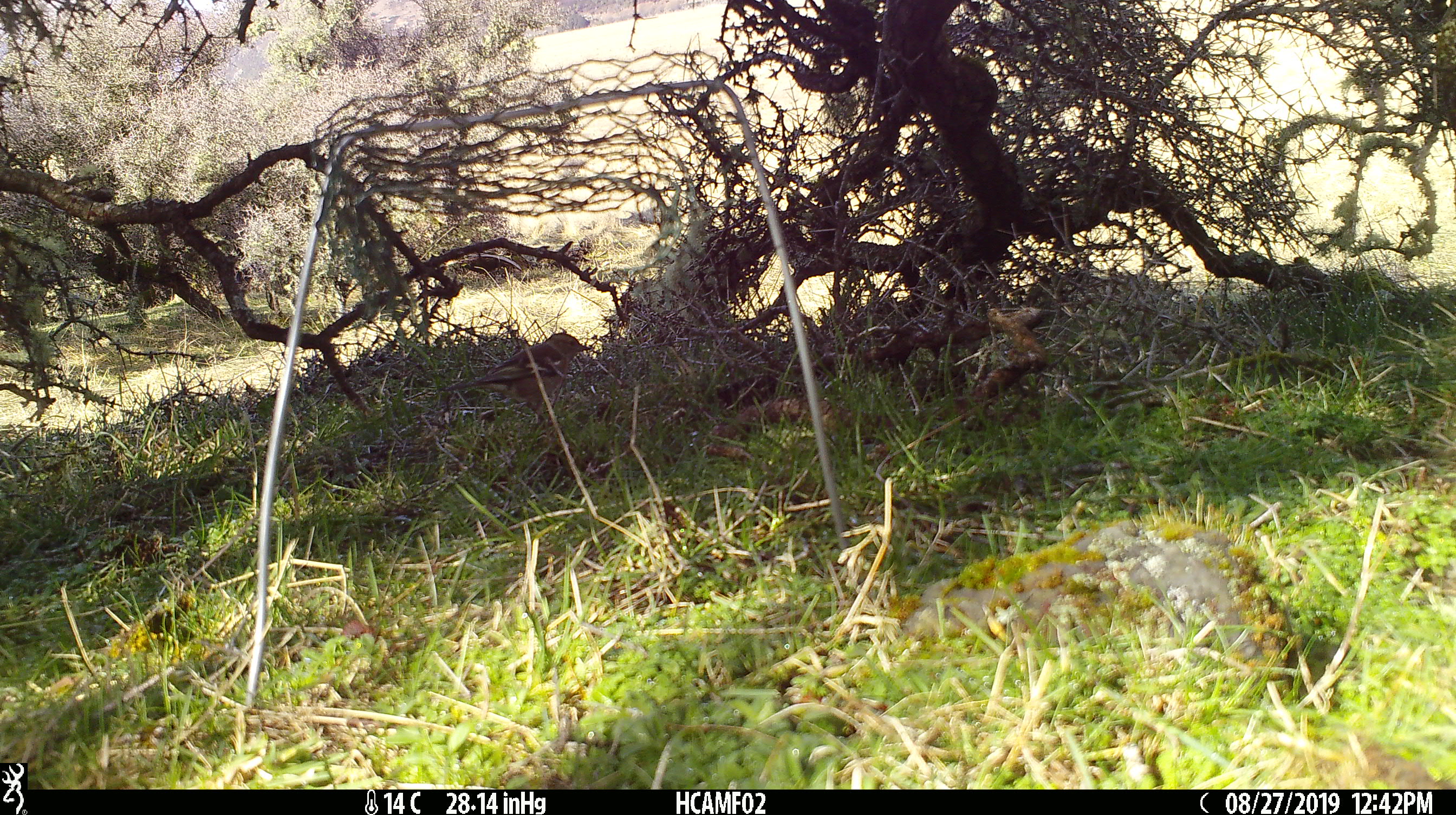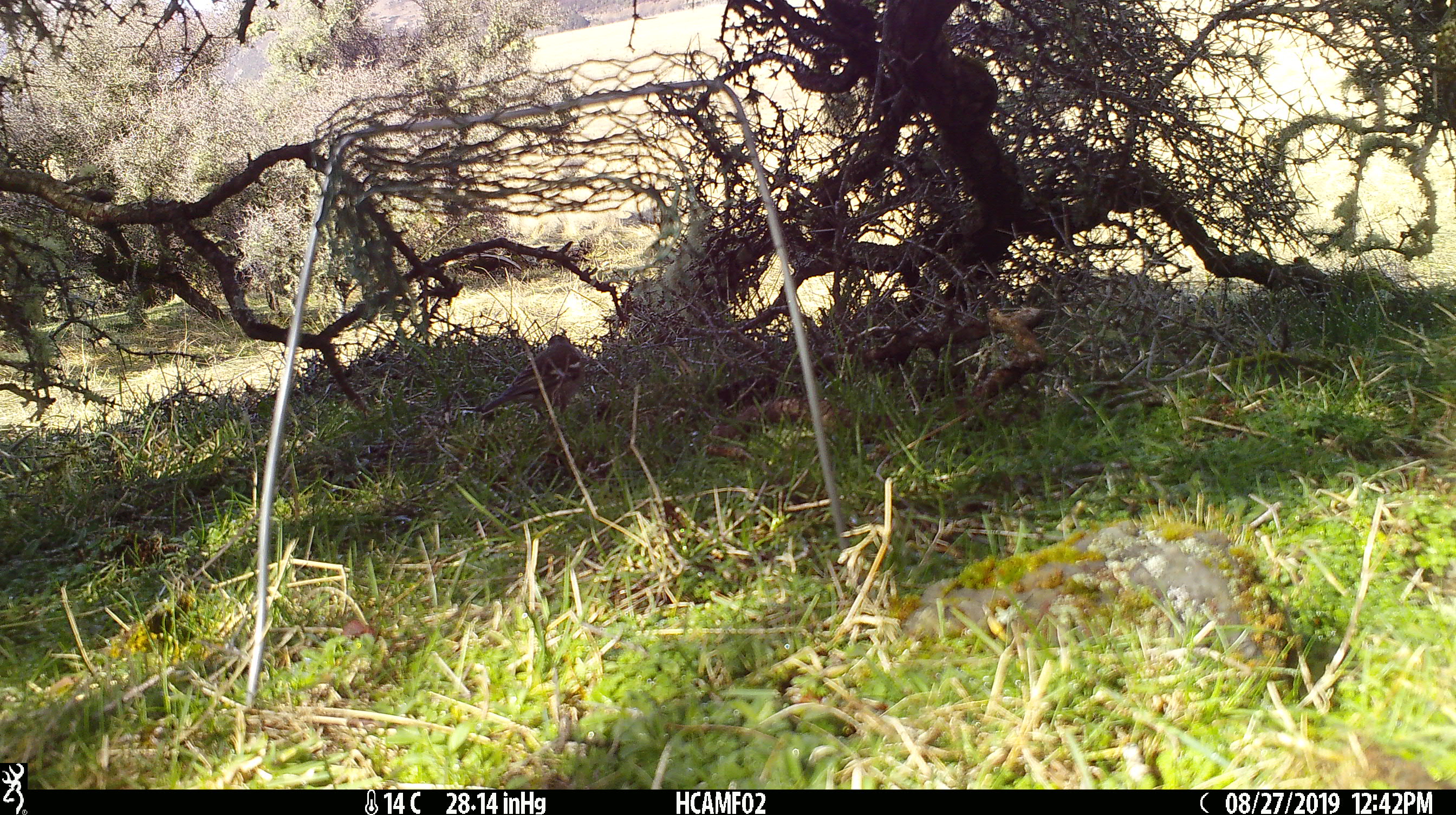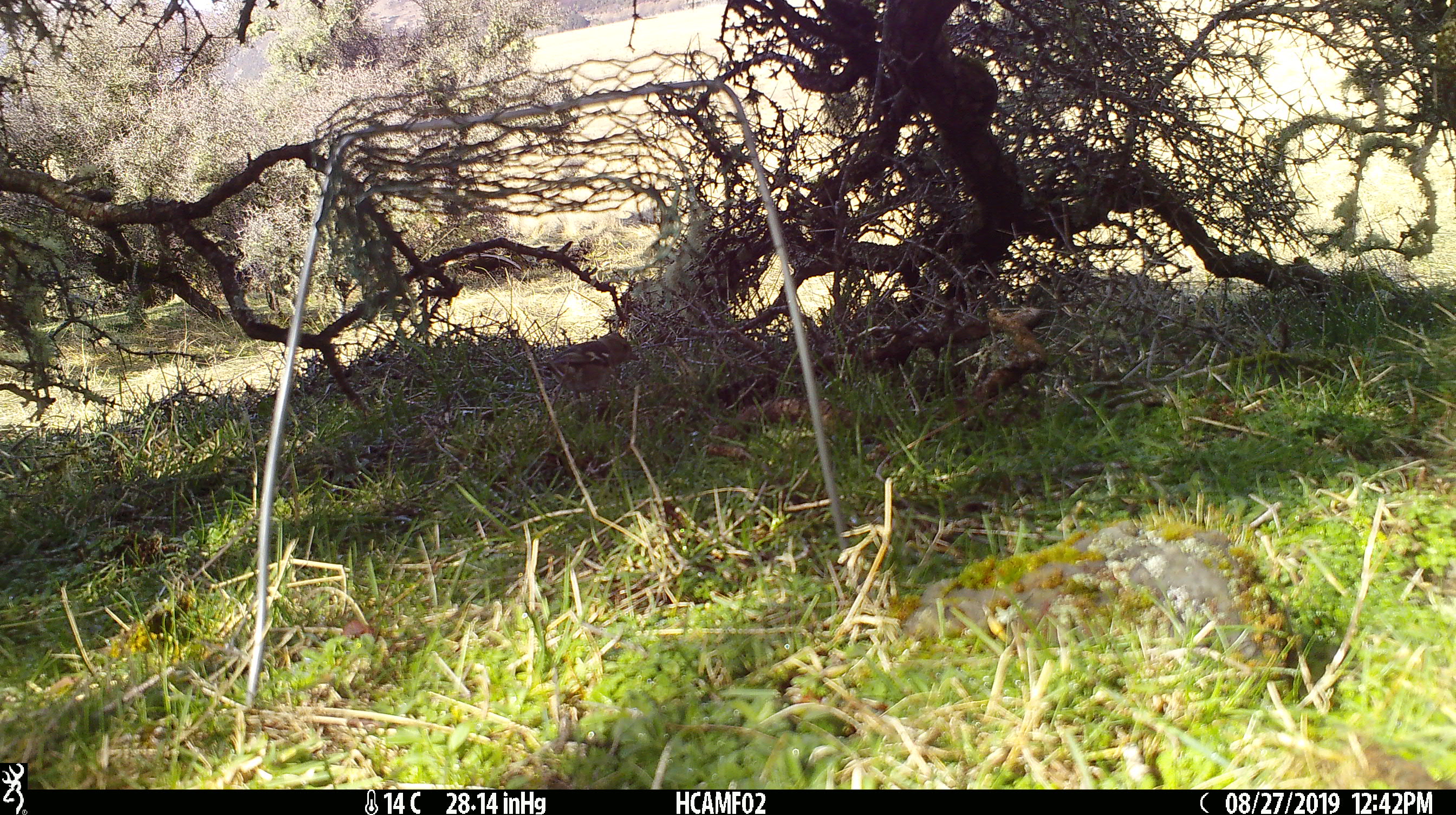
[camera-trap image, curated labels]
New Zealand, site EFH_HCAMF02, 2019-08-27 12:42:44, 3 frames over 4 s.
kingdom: Animalia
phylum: Chordata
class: Aves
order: Passeriformes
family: Fringillidae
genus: Fringilla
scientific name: Fringilla coelebs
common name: common chaffinch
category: chaffinch